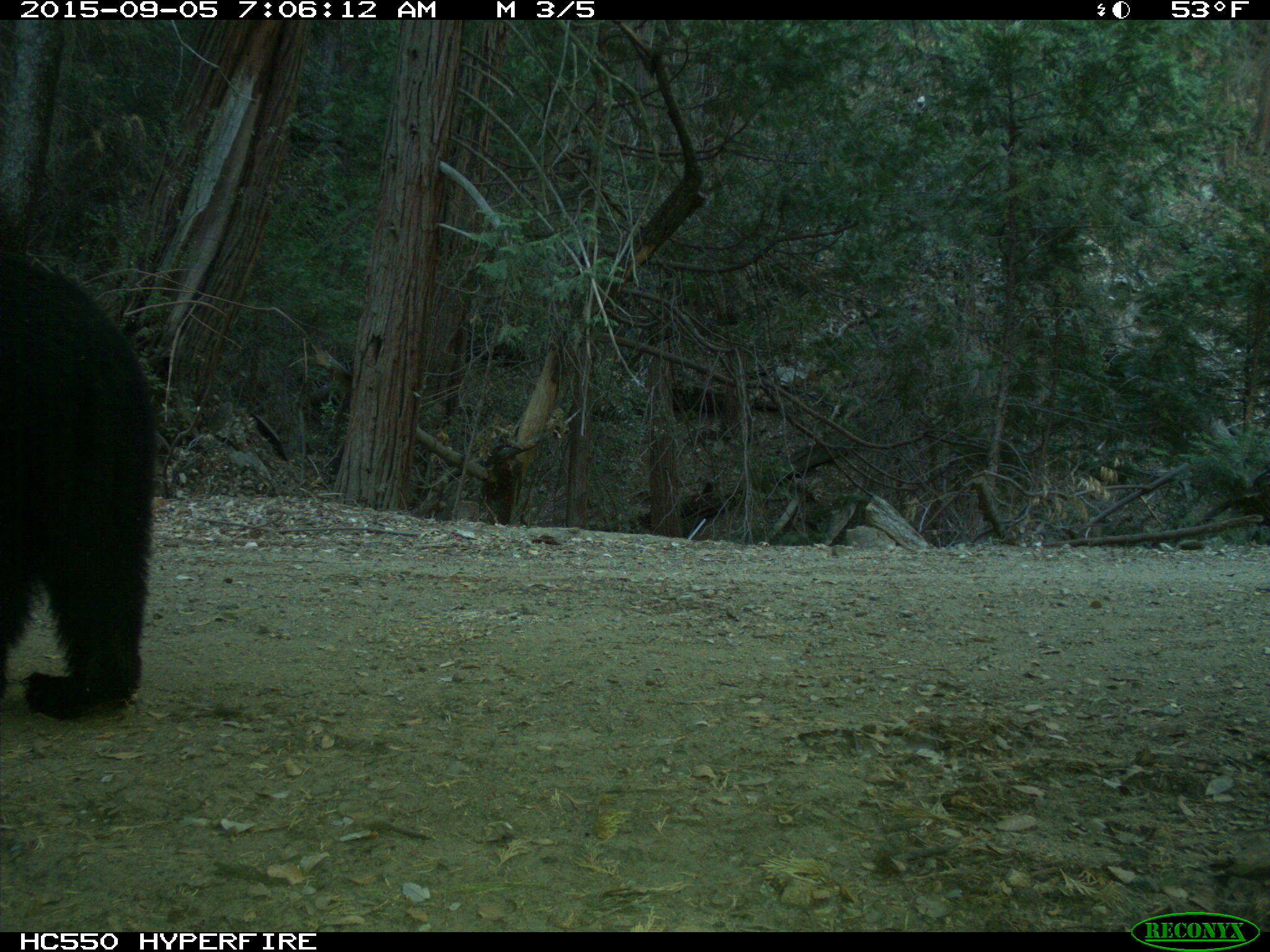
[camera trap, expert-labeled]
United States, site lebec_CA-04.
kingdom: Animalia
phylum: Chordata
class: Mammalia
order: Carnivora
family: Ursidae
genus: Ursus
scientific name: Ursus americanus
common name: american black bear